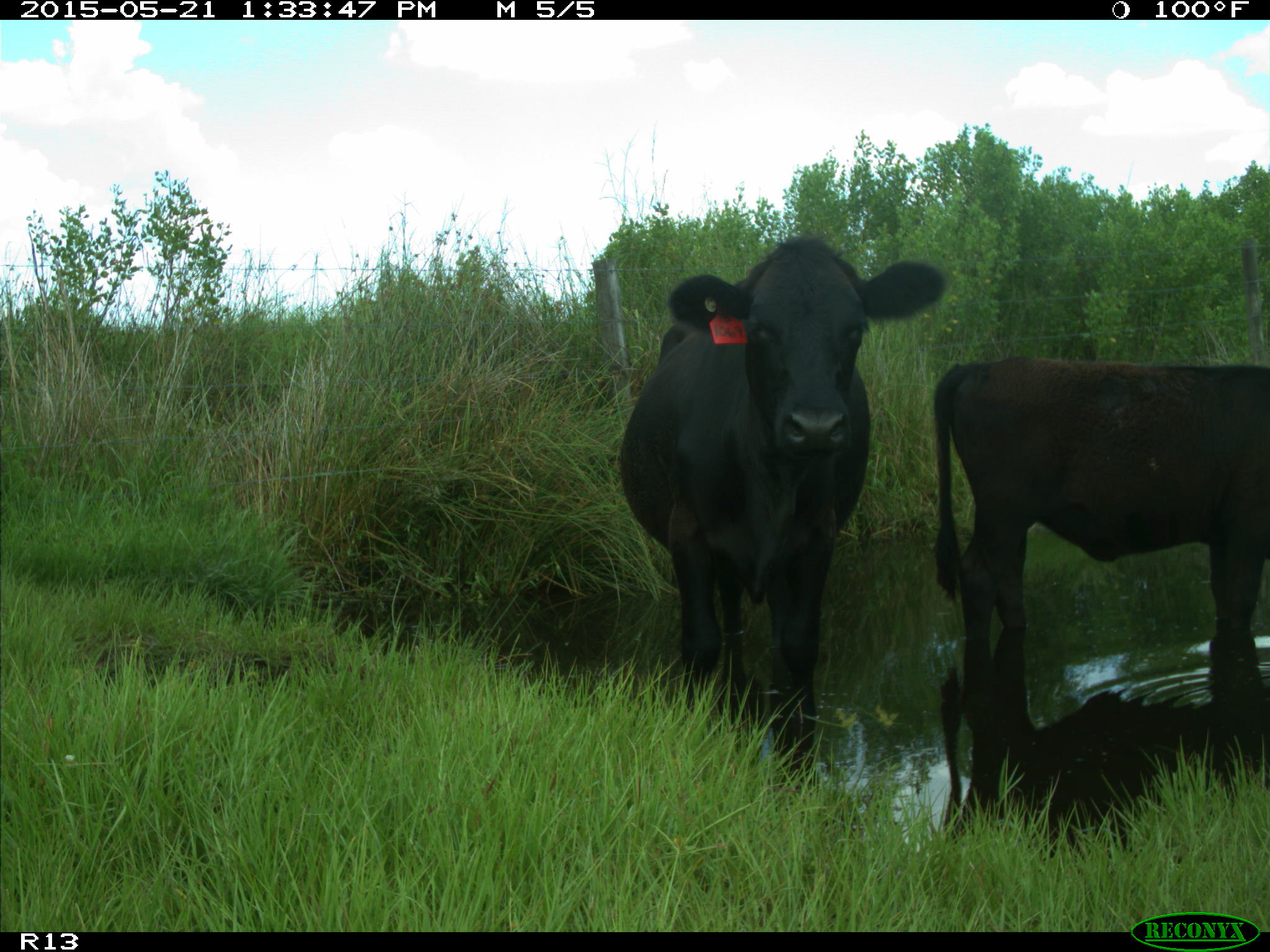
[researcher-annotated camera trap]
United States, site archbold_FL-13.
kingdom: Animalia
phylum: Chordata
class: Mammalia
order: Artiodactyla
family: Bovidae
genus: Bos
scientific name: Bos taurus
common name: domestic cow